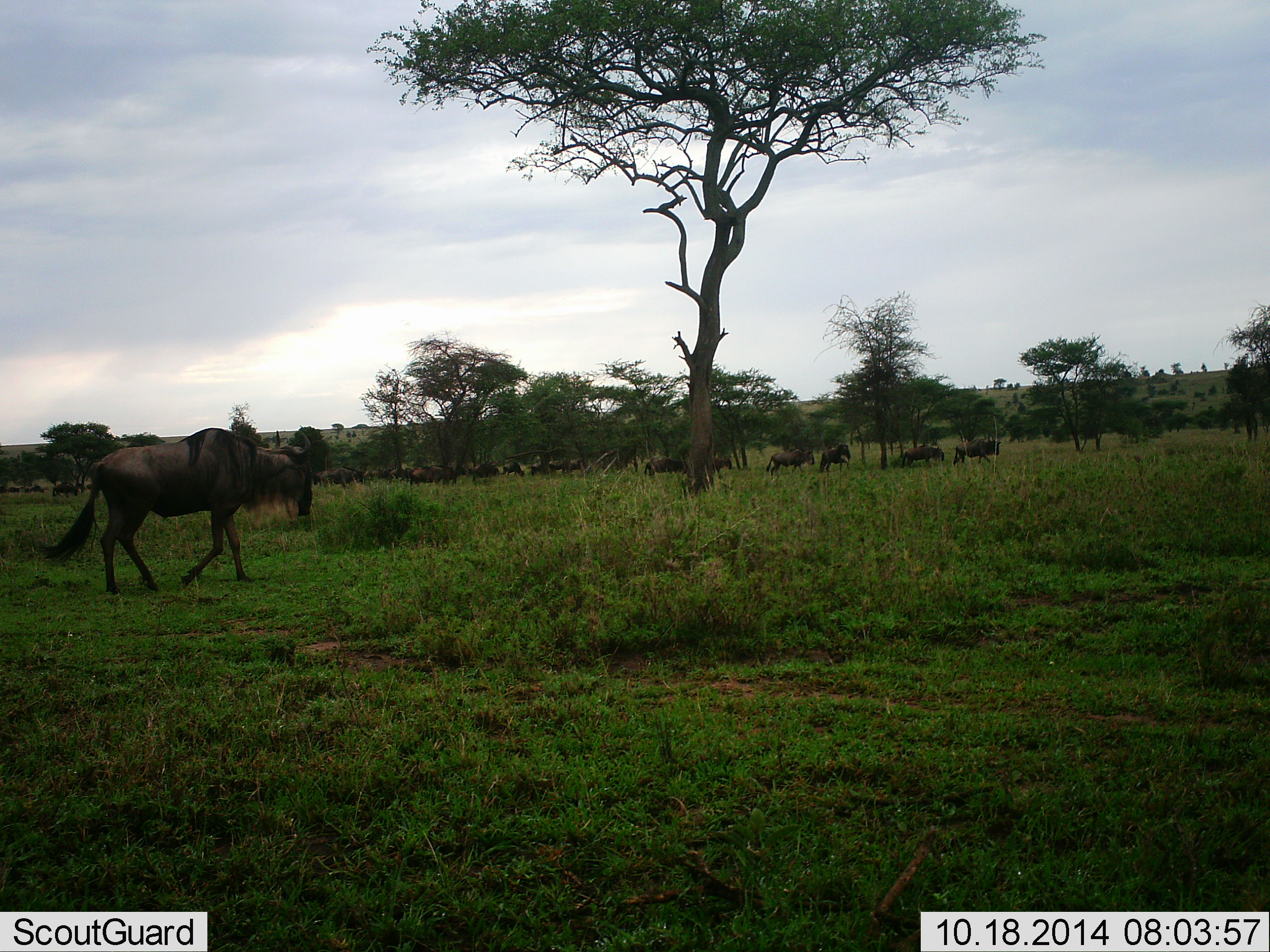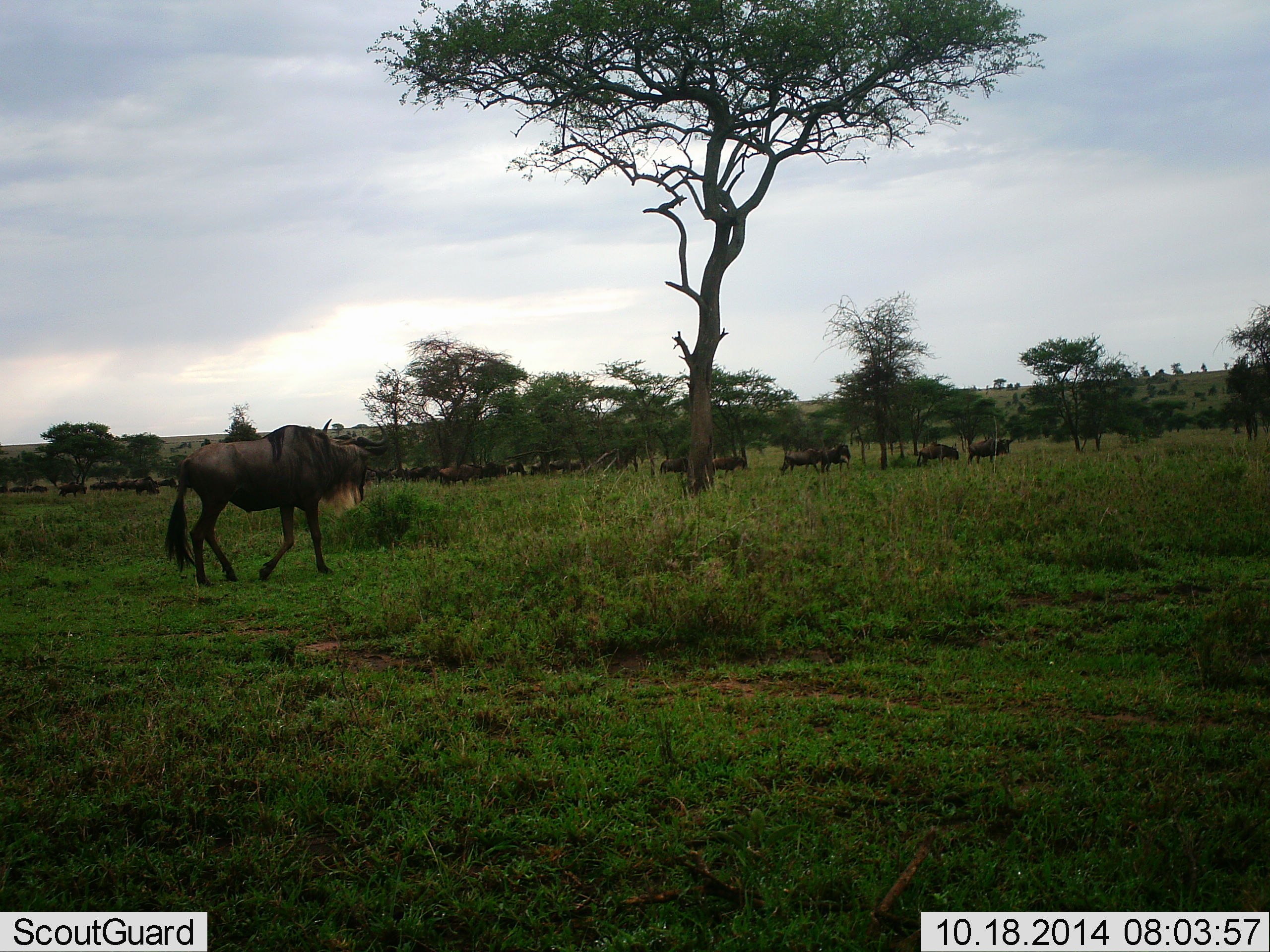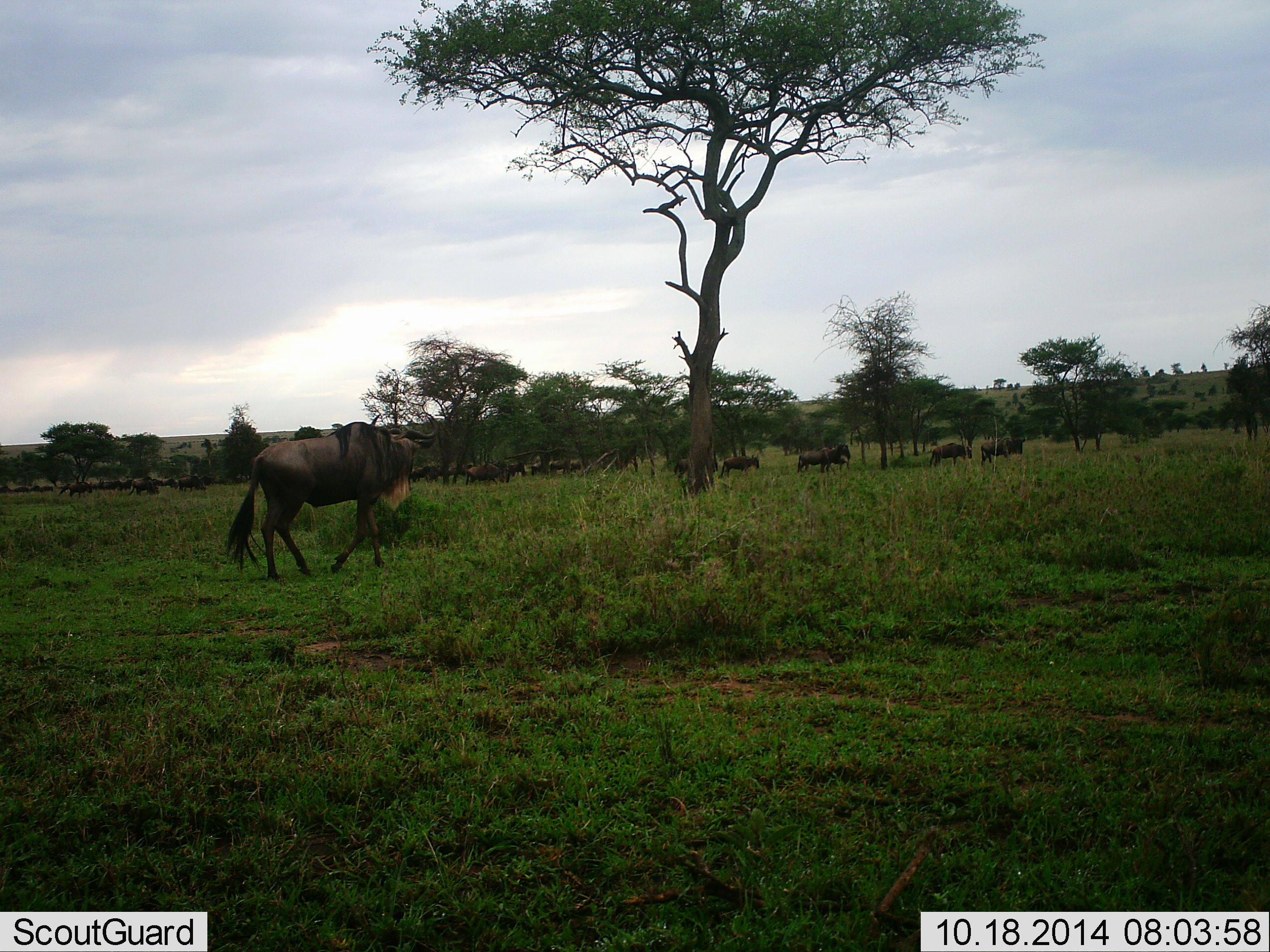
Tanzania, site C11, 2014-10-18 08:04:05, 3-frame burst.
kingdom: Animalia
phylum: Chordata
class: Mammalia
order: Artiodactyla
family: Bovidae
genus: Connochaetes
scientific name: Connochaetes taurinus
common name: blue wildebeest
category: wildebeest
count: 11-50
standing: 10%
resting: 0%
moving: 100%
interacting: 0%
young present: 0%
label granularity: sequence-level